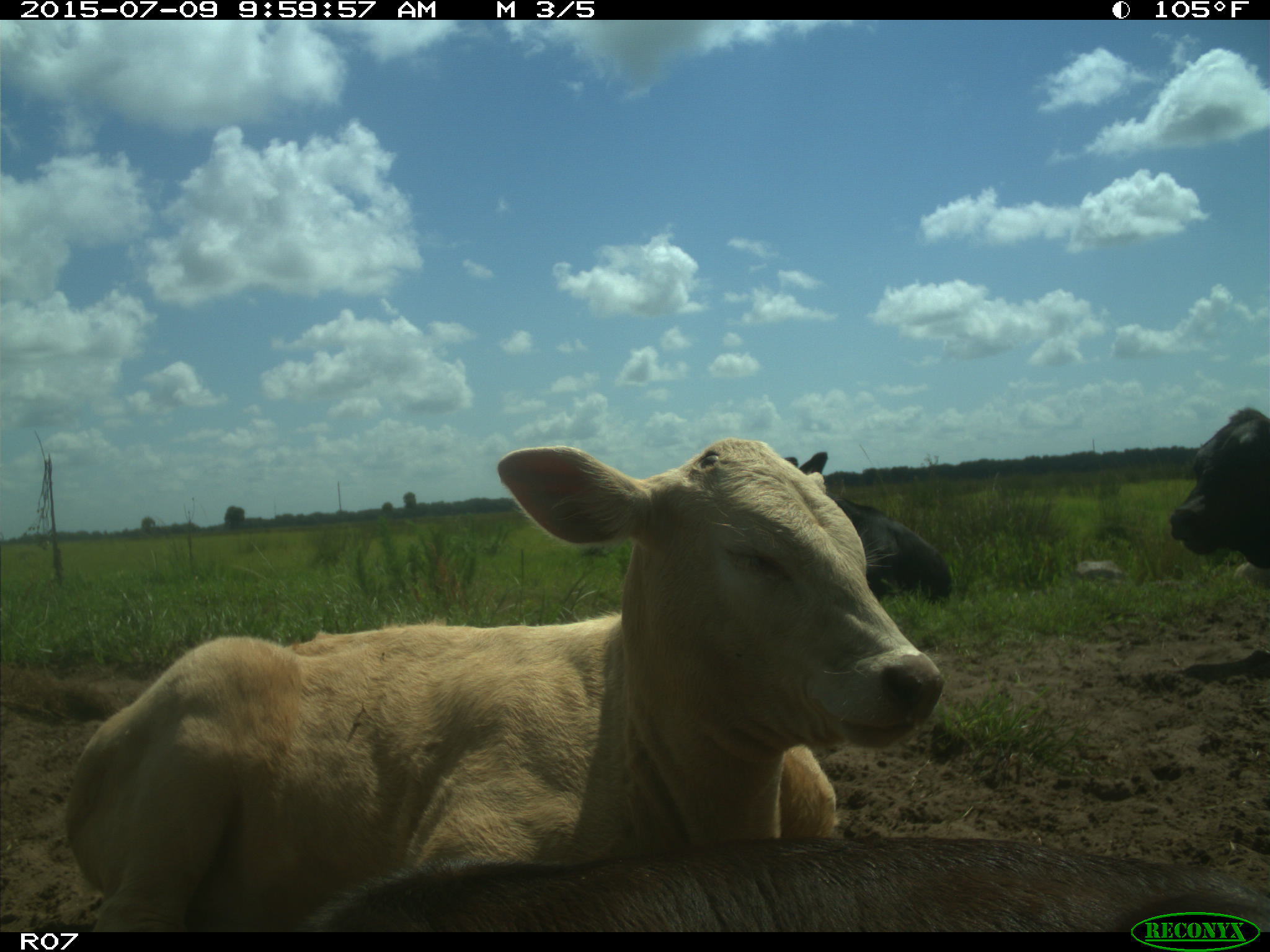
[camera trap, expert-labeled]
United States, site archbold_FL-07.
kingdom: Animalia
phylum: Chordata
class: Mammalia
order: Artiodactyla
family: Bovidae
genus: Bos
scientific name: Bos taurus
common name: domestic cow